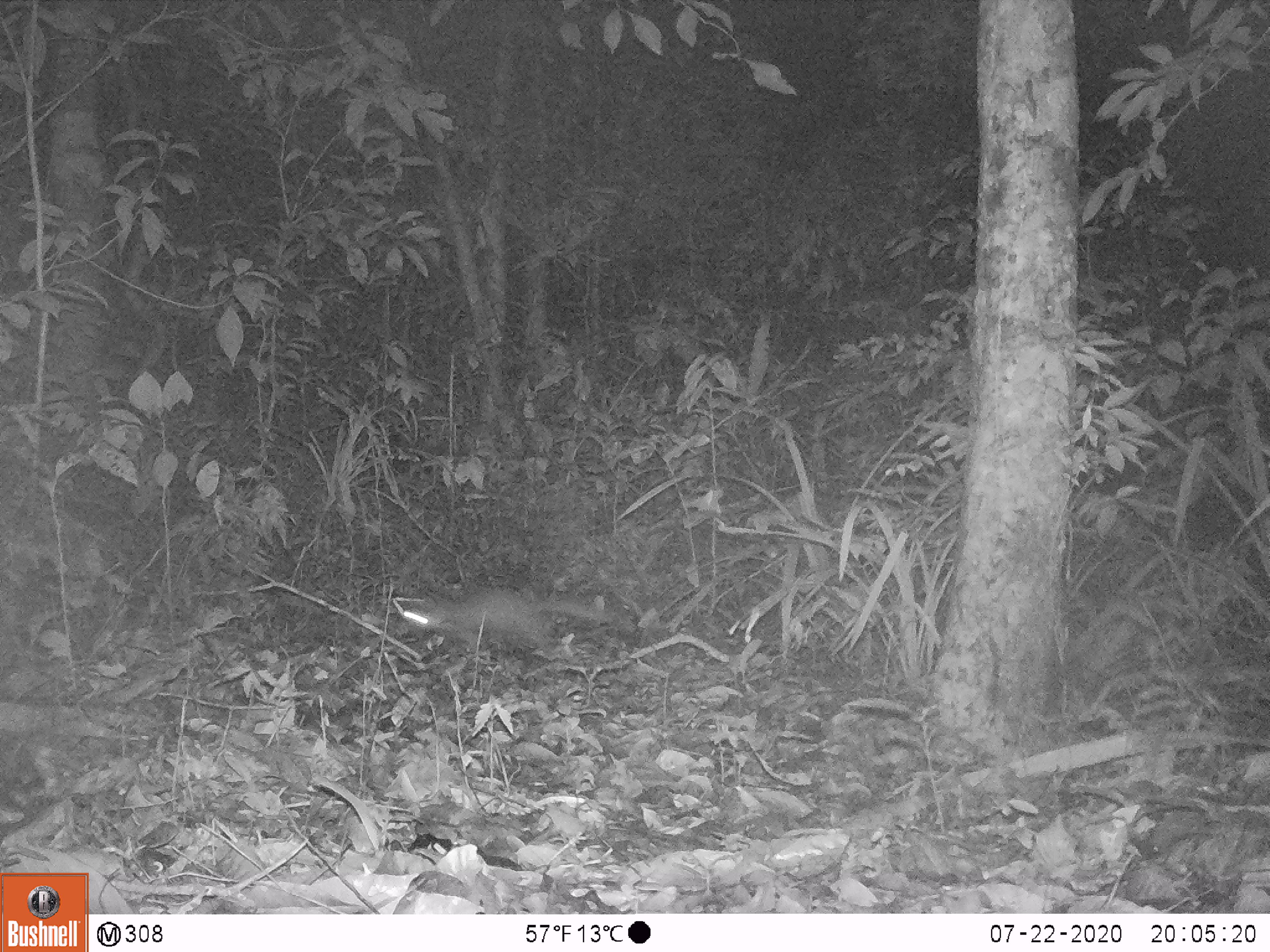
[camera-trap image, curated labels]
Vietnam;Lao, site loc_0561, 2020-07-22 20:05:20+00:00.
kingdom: Animalia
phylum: Chordata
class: Mammalia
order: Carnivora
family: Mustelidae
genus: Melogale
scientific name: Melogale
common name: ferret badger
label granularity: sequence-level